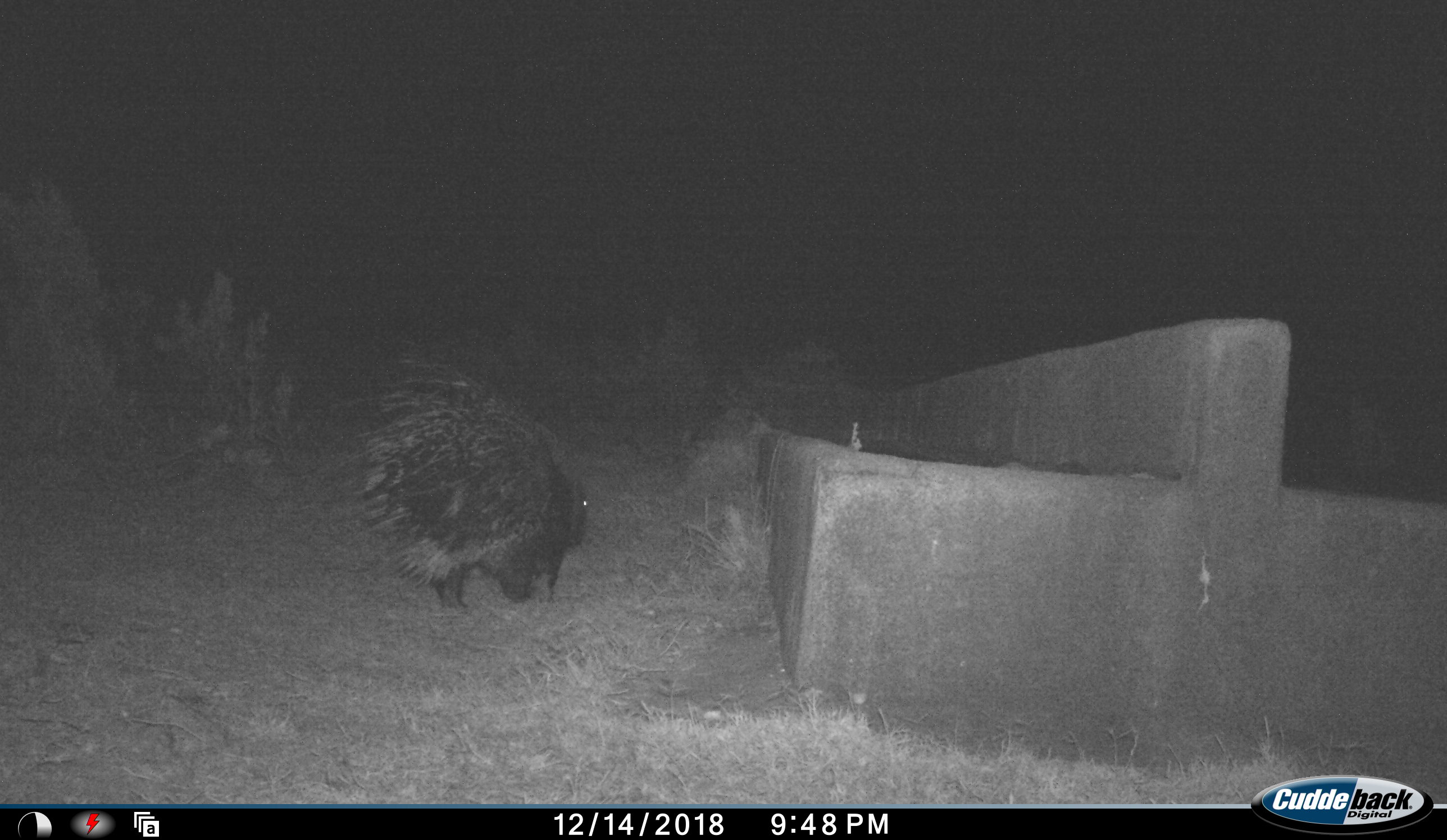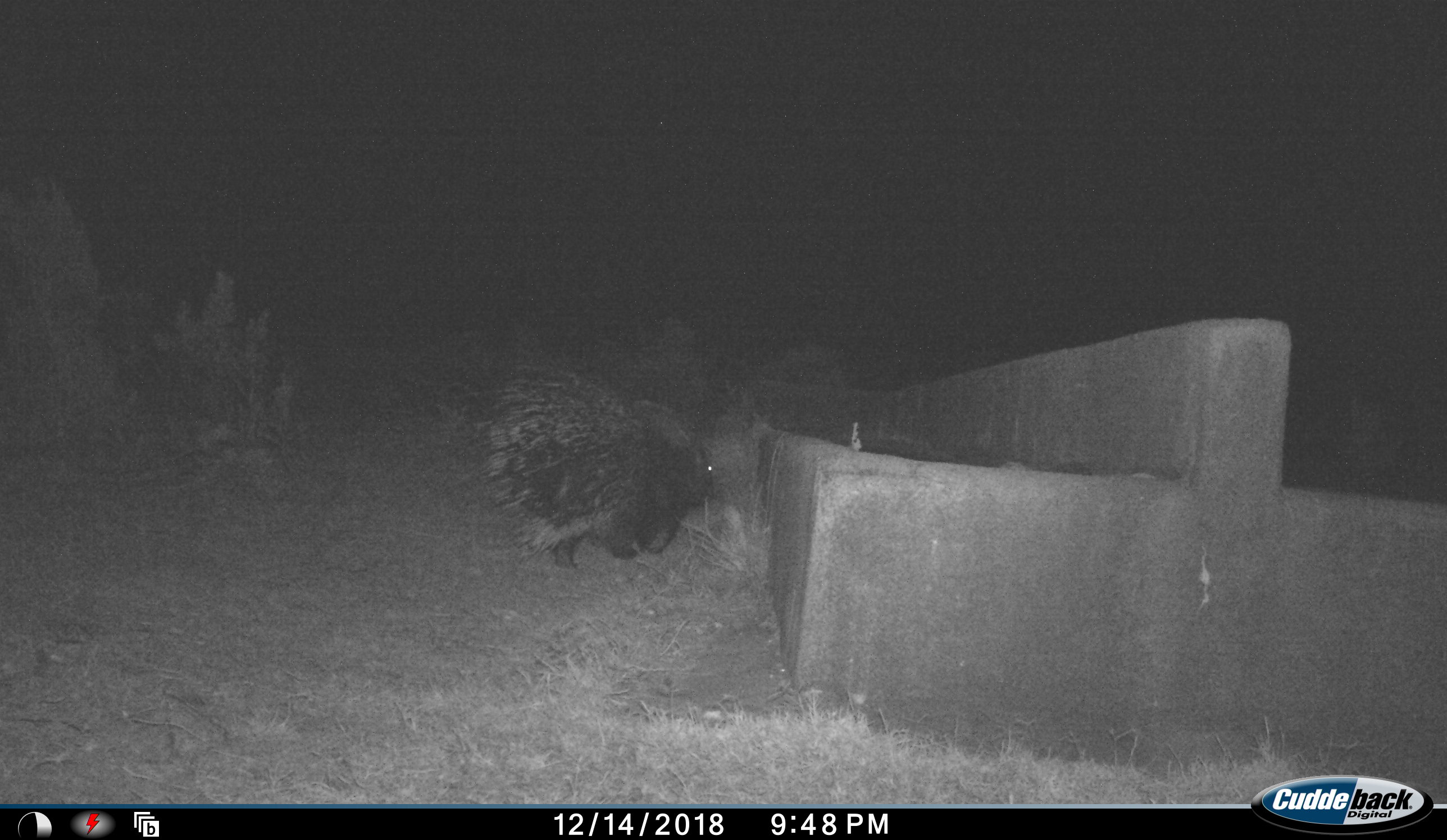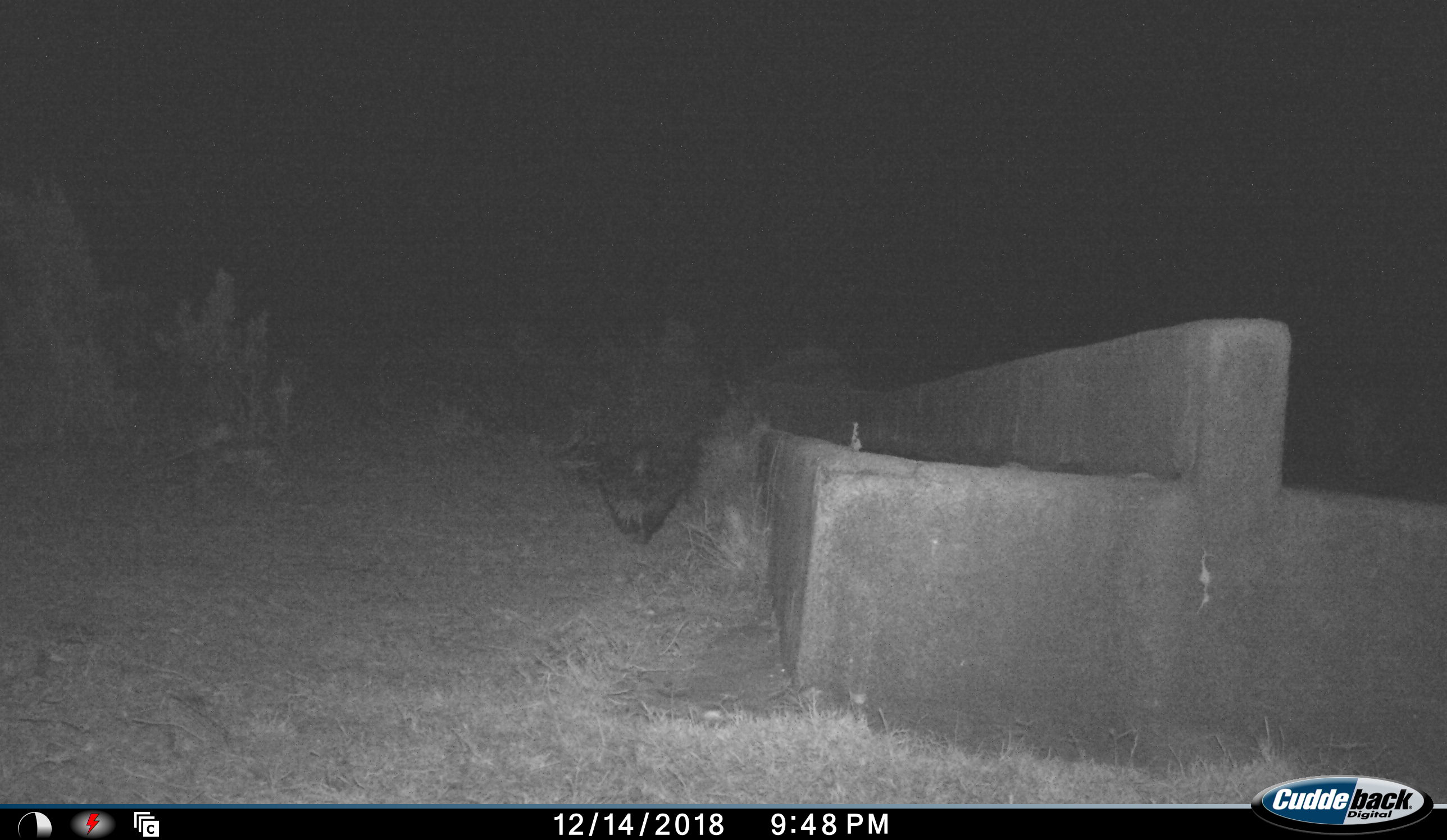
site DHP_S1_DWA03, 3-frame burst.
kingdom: Animalia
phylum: Chordata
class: Mammalia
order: Rodentia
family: Hystricidae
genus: Hystrix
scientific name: Hystrix cristata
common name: crested porcupine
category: porcupine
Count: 1.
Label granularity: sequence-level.